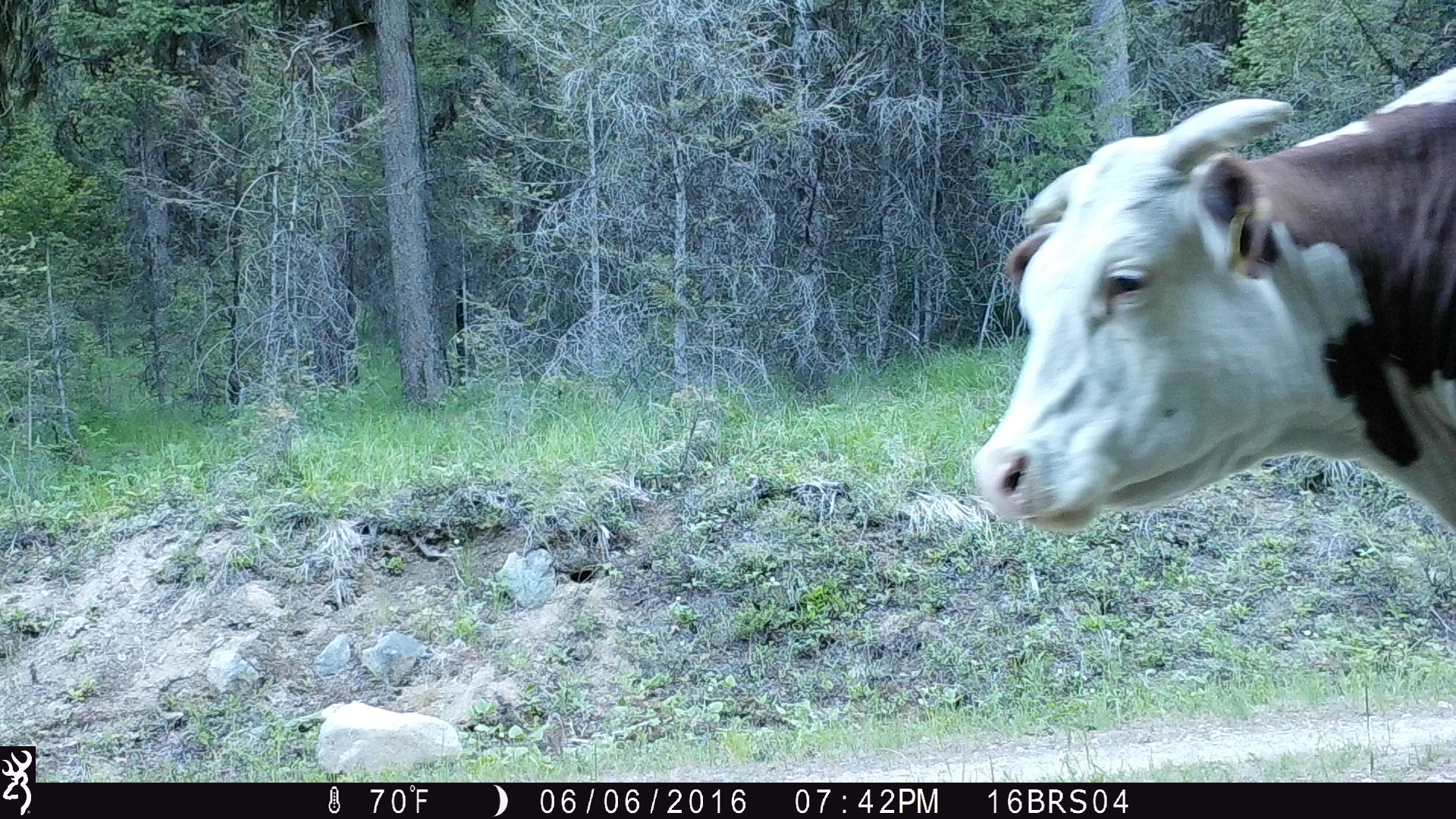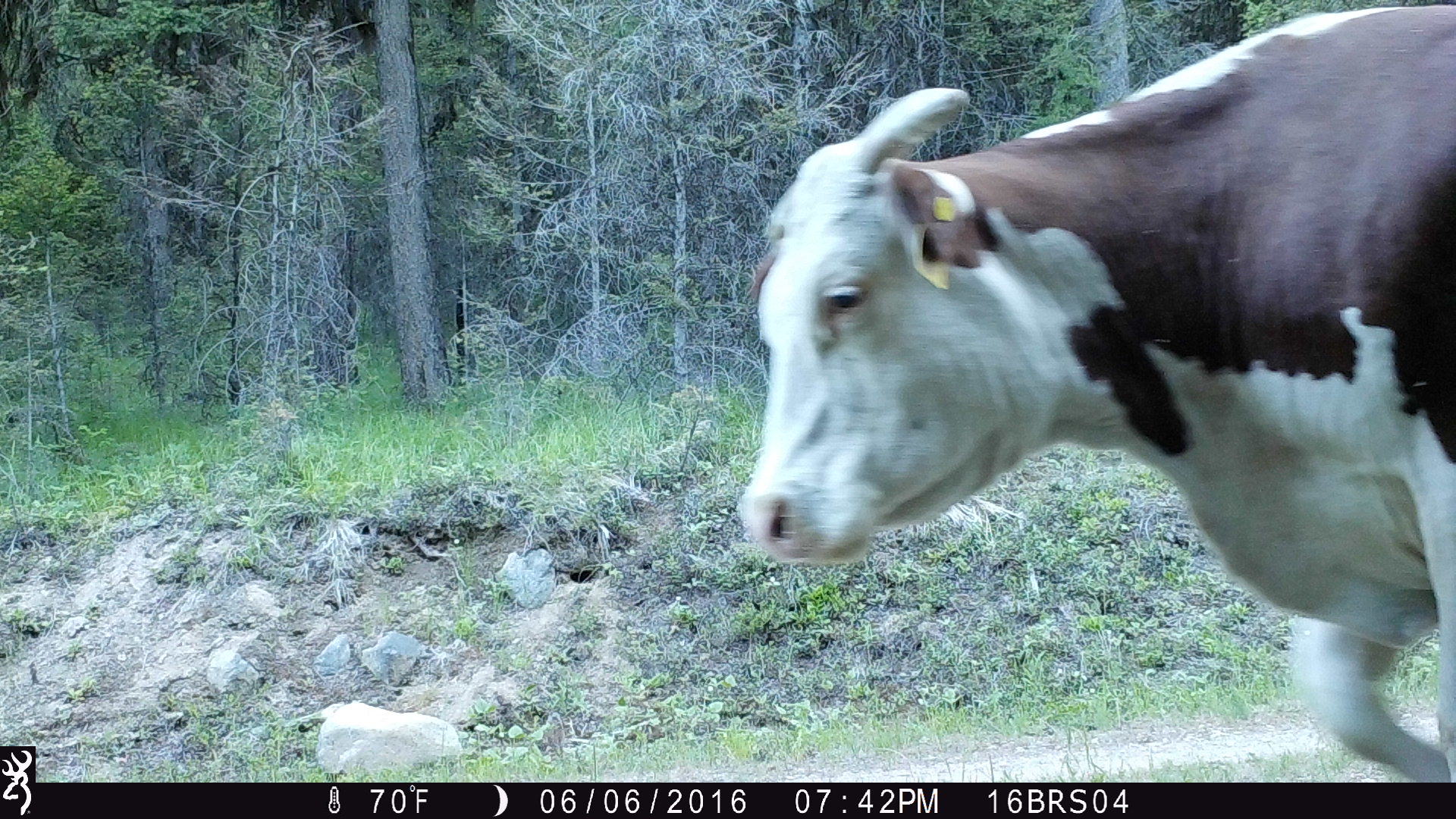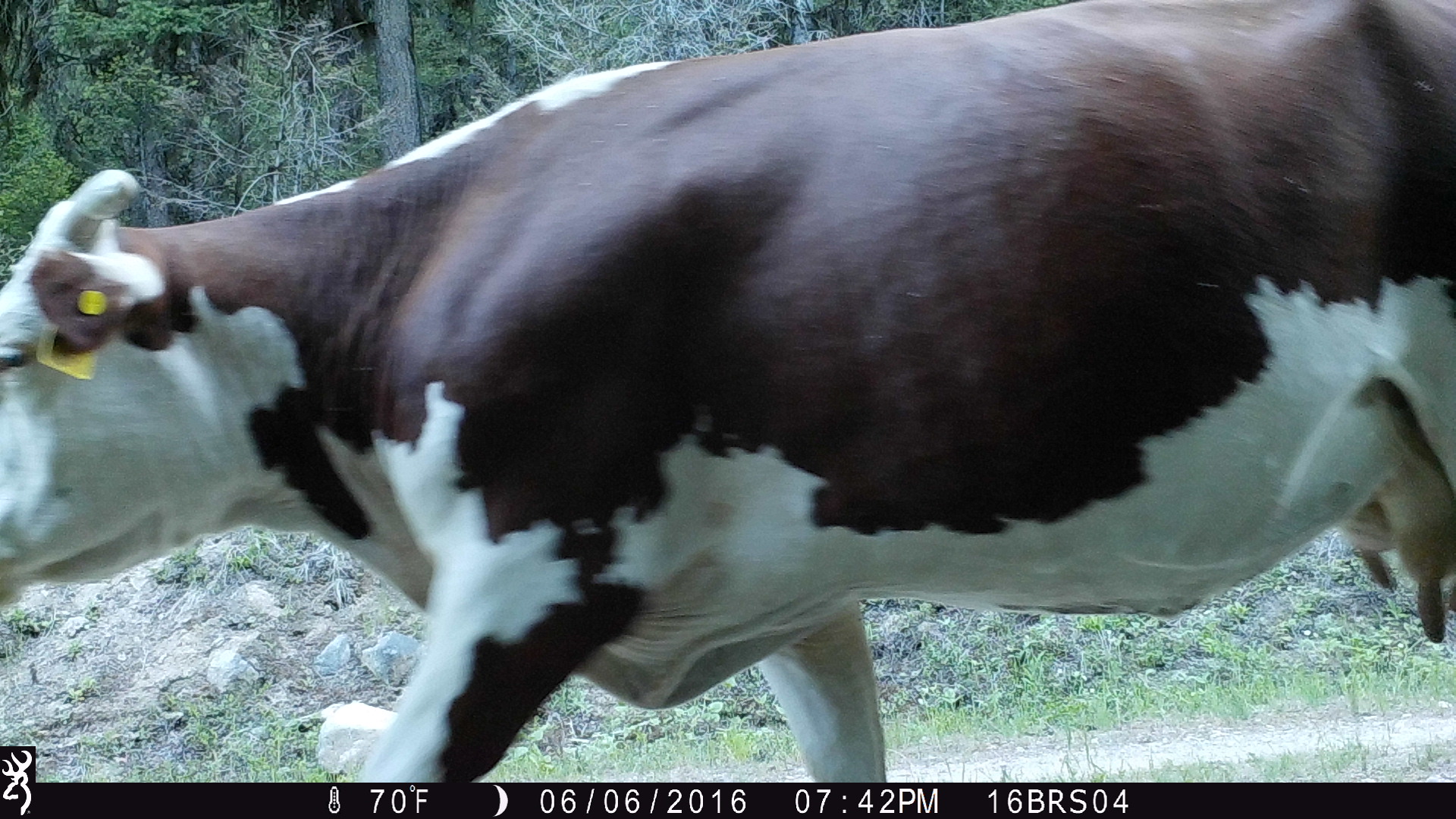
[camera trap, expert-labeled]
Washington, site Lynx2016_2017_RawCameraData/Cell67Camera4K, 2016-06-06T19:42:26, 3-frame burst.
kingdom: Animalia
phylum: Chordata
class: Mammalia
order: Artiodactyla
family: Bovidae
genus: Bos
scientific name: Bos taurus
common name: domestic cattle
Domestic cattle (Bos taurus). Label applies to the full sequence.